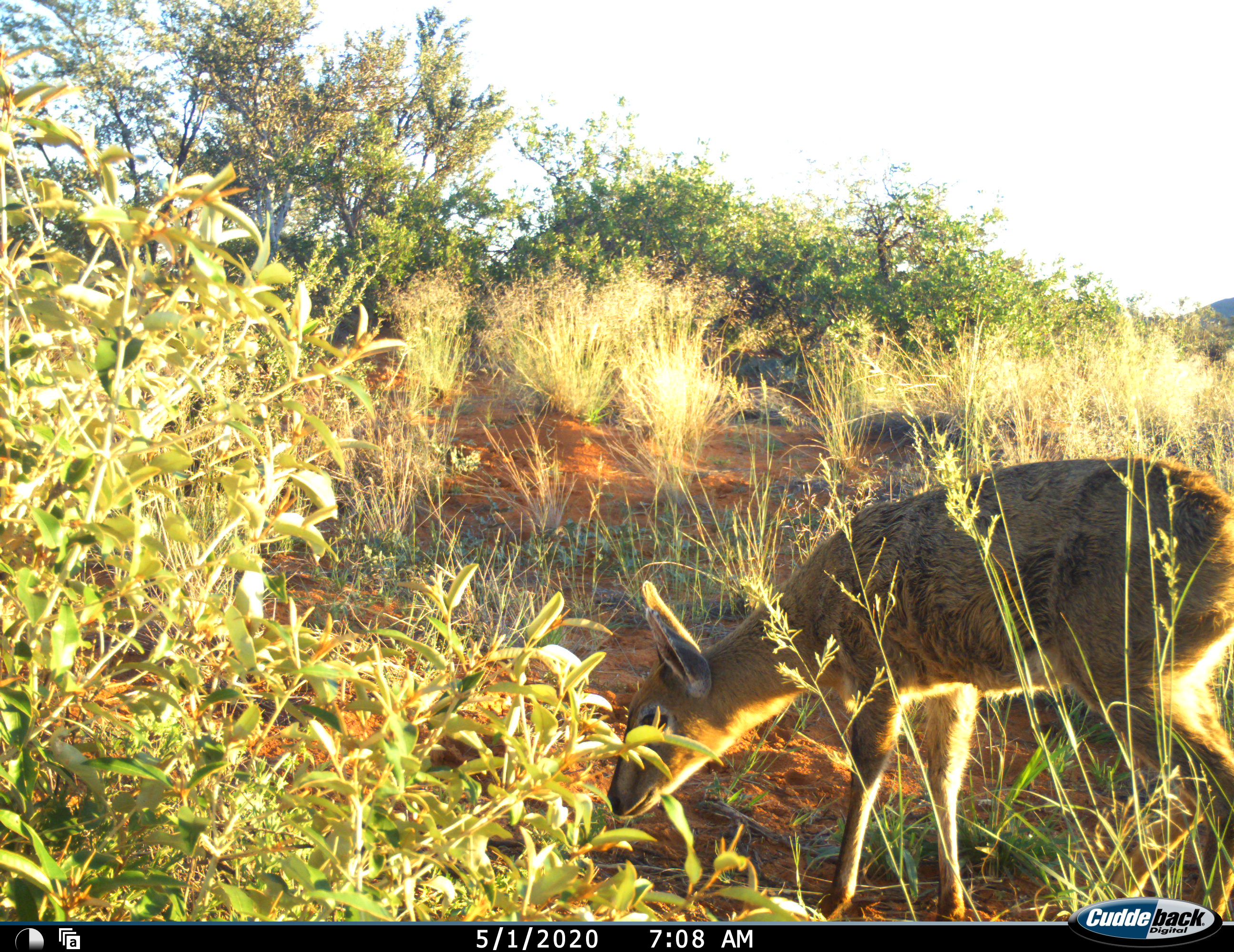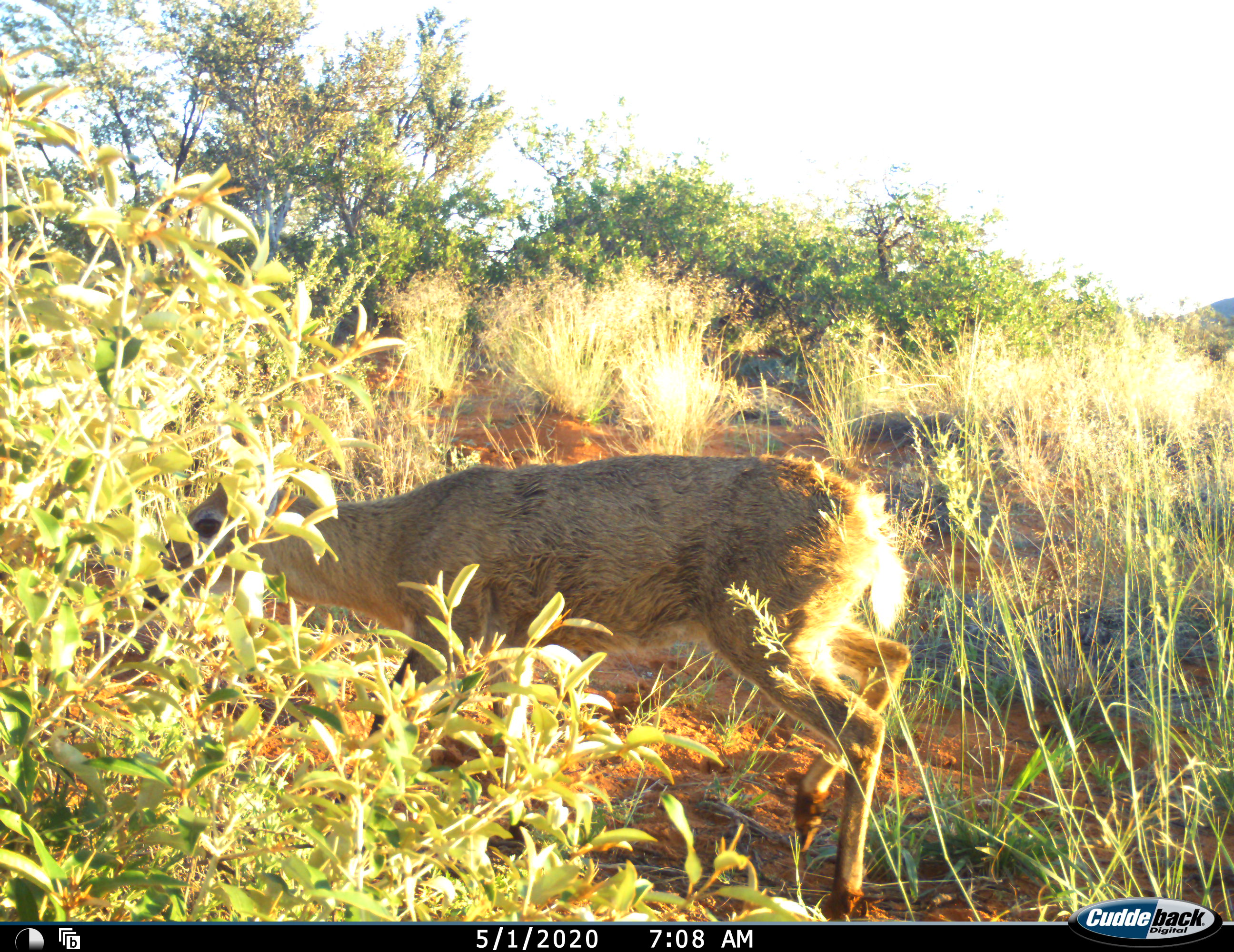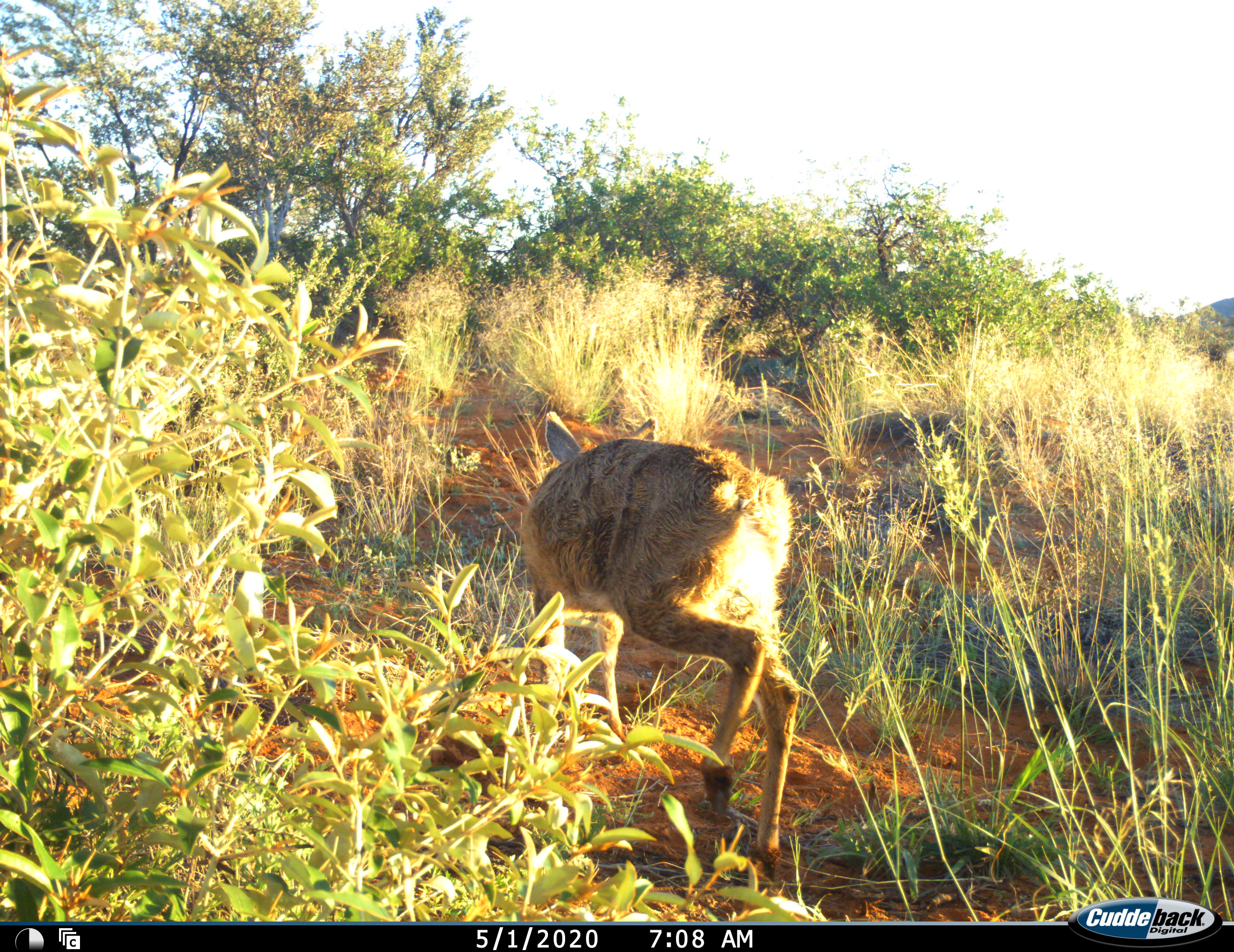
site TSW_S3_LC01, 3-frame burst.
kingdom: Animalia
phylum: Chordata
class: Mammalia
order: Artiodactyla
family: Bovidae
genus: Sylvicapra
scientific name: Sylvicapra grimmia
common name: common duiker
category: duikercommongrey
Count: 1.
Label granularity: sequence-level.